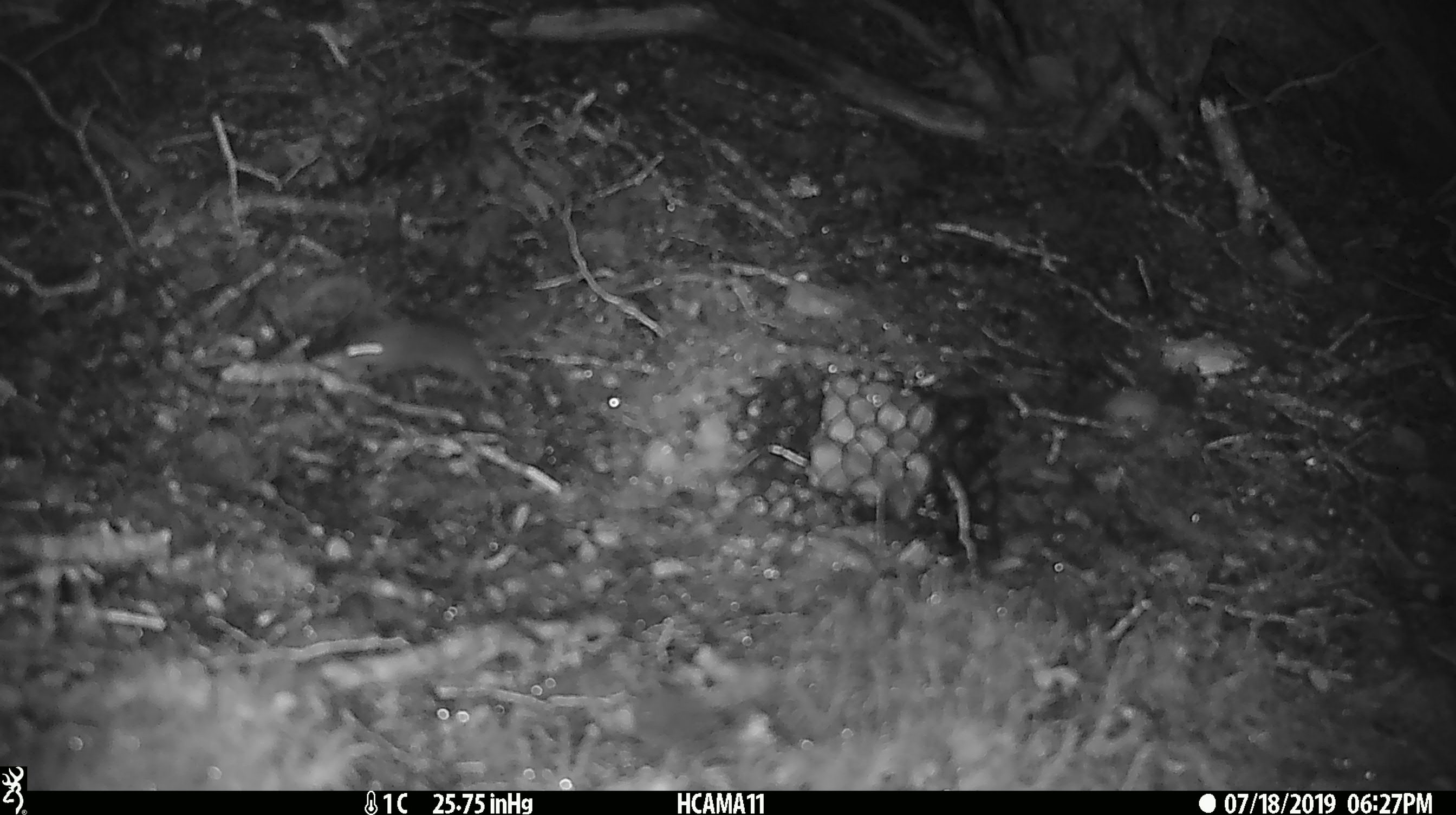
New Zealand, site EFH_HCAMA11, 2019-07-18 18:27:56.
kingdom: Animalia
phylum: Chordata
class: Mammalia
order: Rodentia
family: Muridae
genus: Mus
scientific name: Mus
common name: mouse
Mouse (Mus).